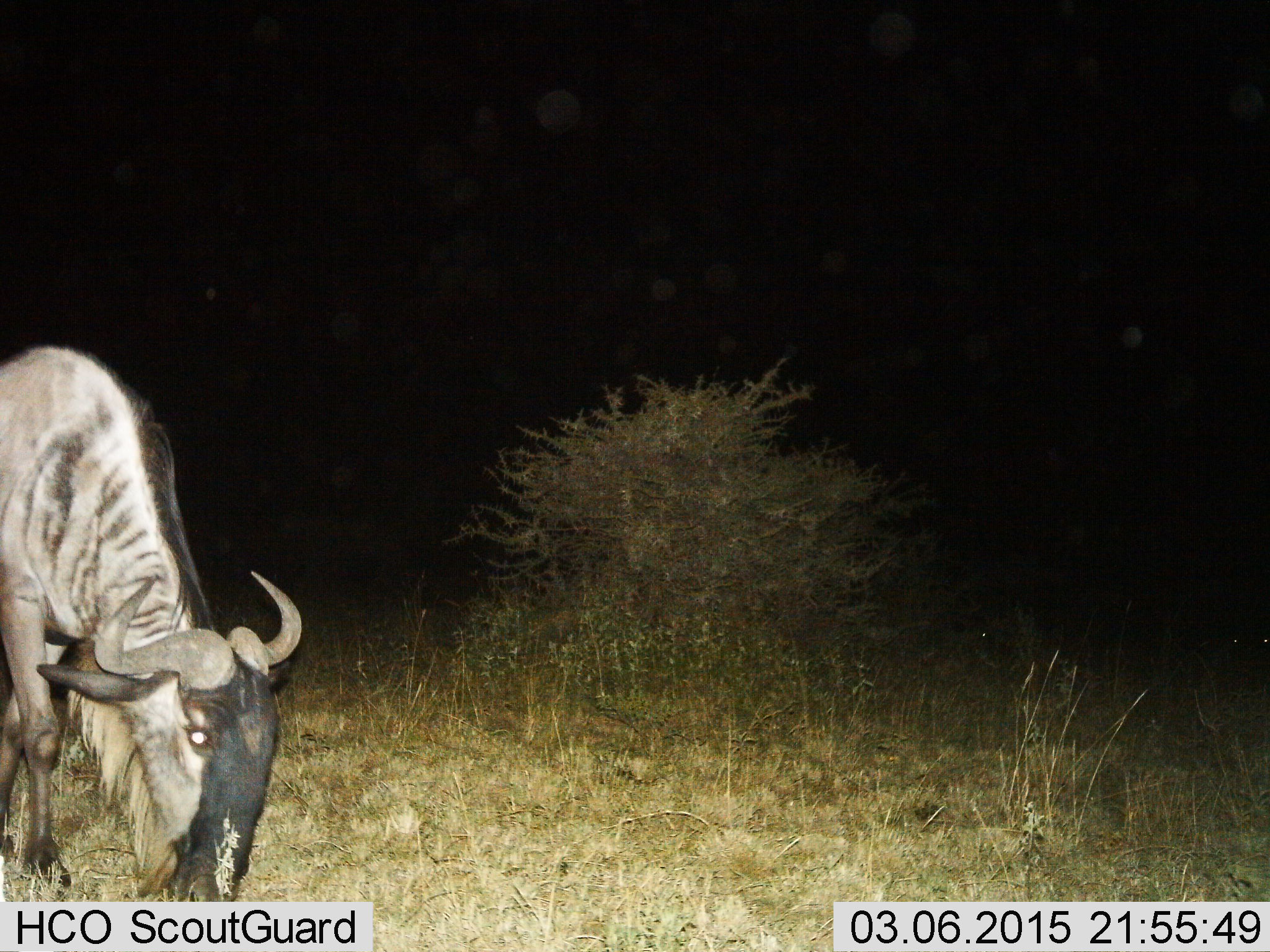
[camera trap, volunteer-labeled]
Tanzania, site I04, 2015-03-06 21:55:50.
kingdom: Animalia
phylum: Chordata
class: Mammalia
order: Artiodactyla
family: Bovidae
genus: Connochaetes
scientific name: Connochaetes taurinus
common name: blue wildebeest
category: wildebeest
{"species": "wildebeest (blue wildebeest) (Connochaetes taurinus)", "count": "1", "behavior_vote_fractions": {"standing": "30%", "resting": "0%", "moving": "10%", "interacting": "0%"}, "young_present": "0%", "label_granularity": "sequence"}